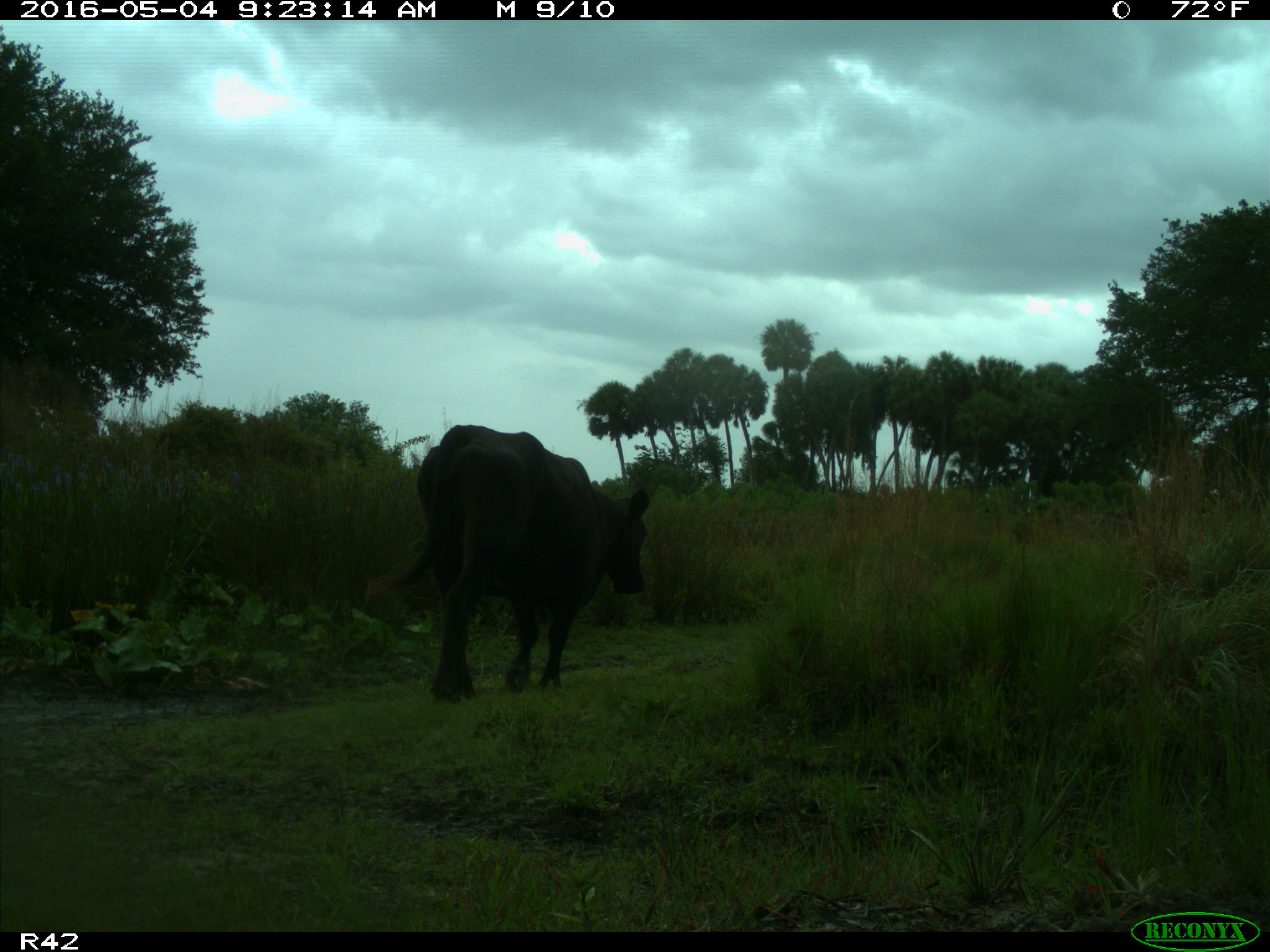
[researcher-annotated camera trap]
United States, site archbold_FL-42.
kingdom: Animalia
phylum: Chordata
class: Mammalia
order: Artiodactyla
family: Bovidae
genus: Bos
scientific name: Bos taurus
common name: domestic cow